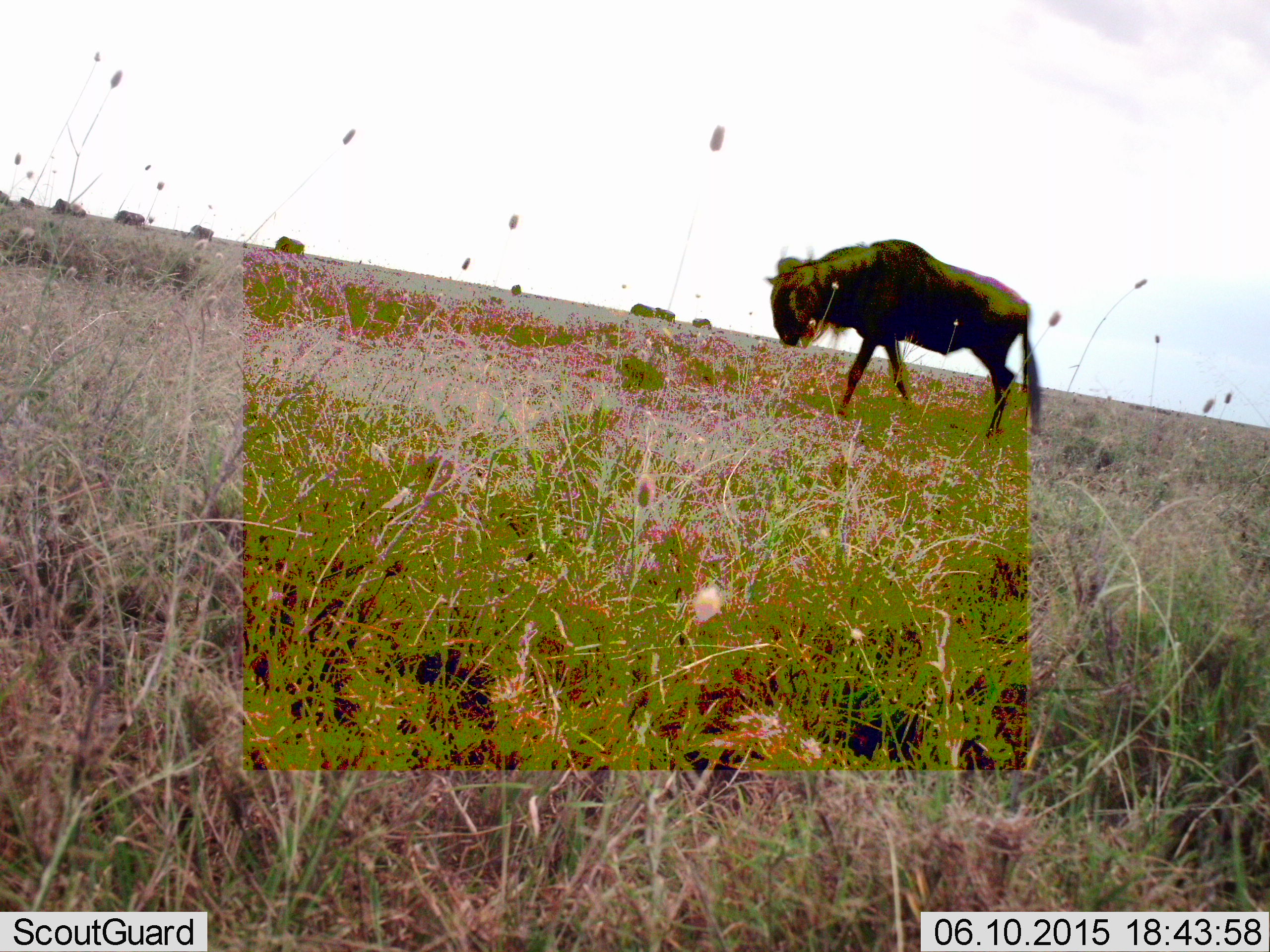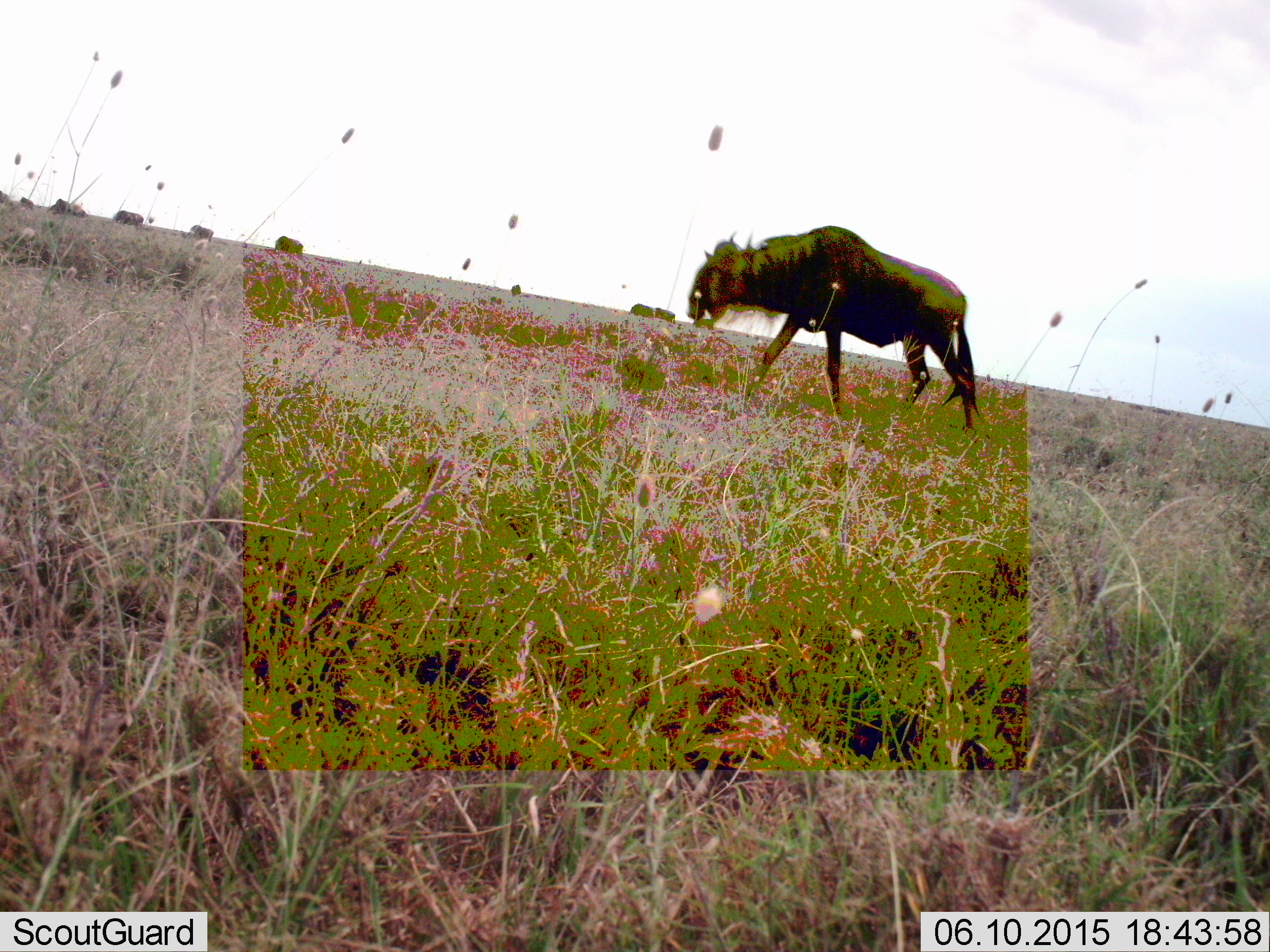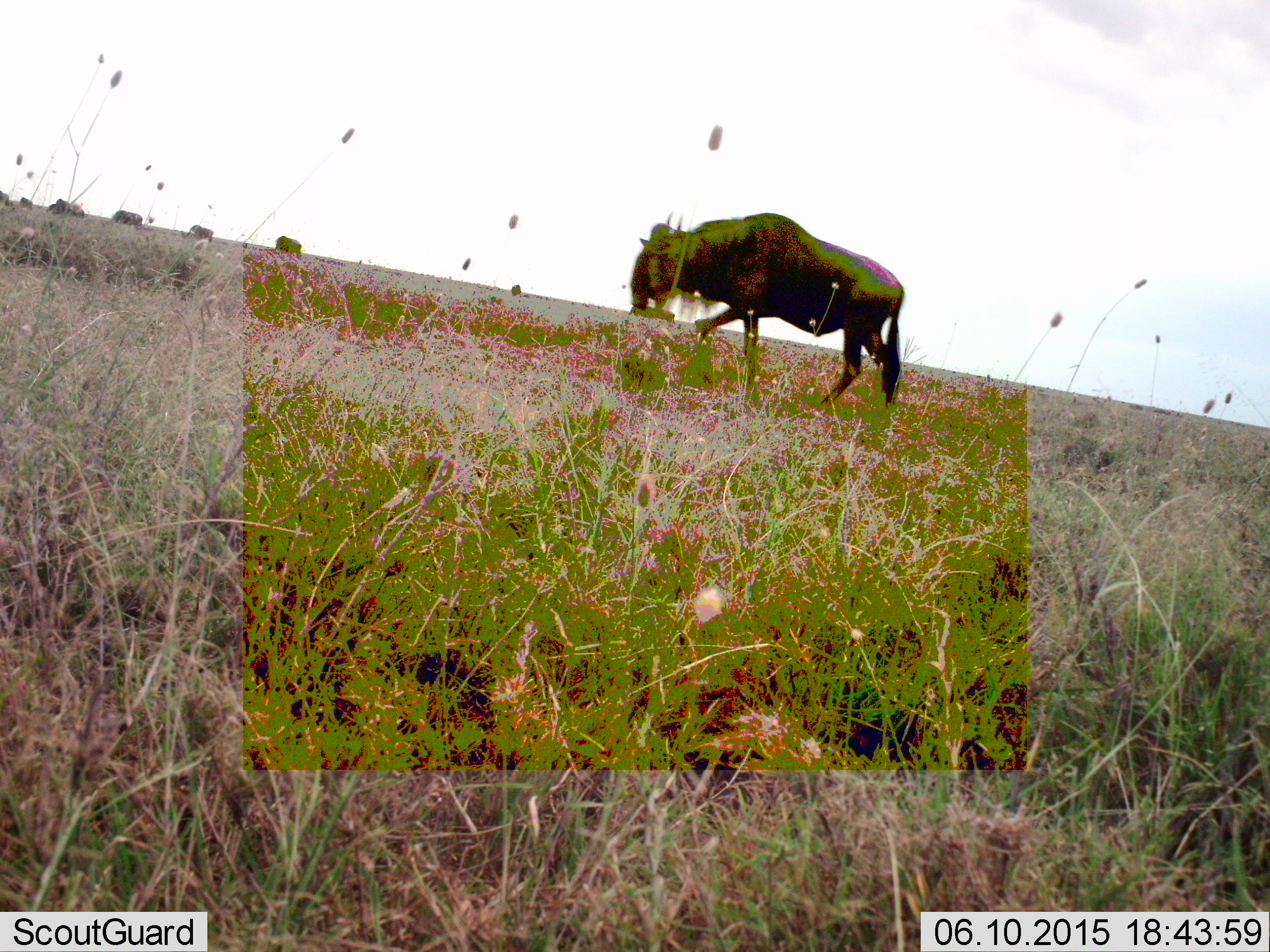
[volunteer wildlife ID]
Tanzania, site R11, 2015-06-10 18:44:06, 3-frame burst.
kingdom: Animalia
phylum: Chordata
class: Mammalia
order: Artiodactyla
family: Bovidae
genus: Connochaetes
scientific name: Connochaetes taurinus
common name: blue wildebeest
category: wildebeest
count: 2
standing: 50%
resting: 0%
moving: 90%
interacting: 0%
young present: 0%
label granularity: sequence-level